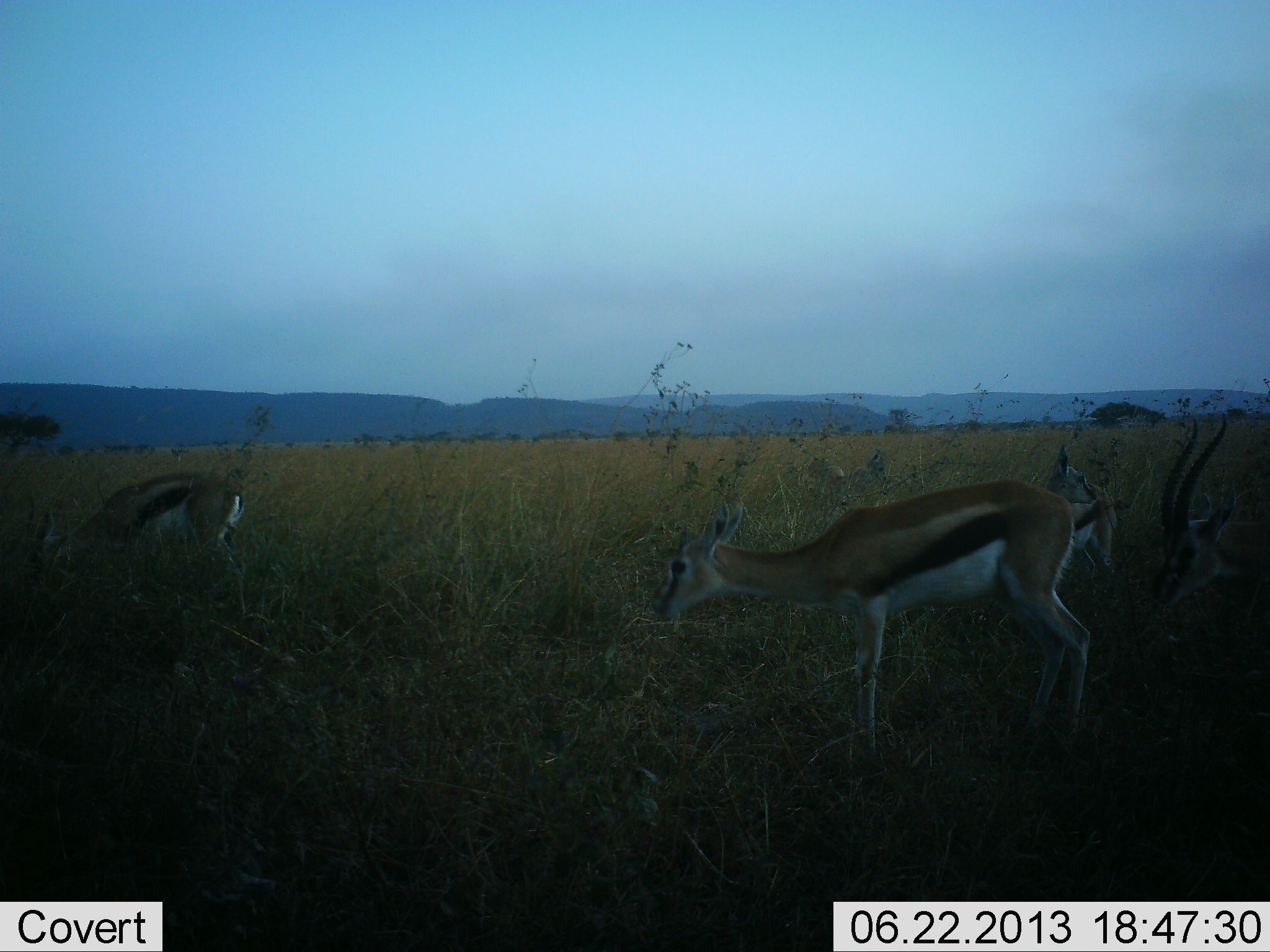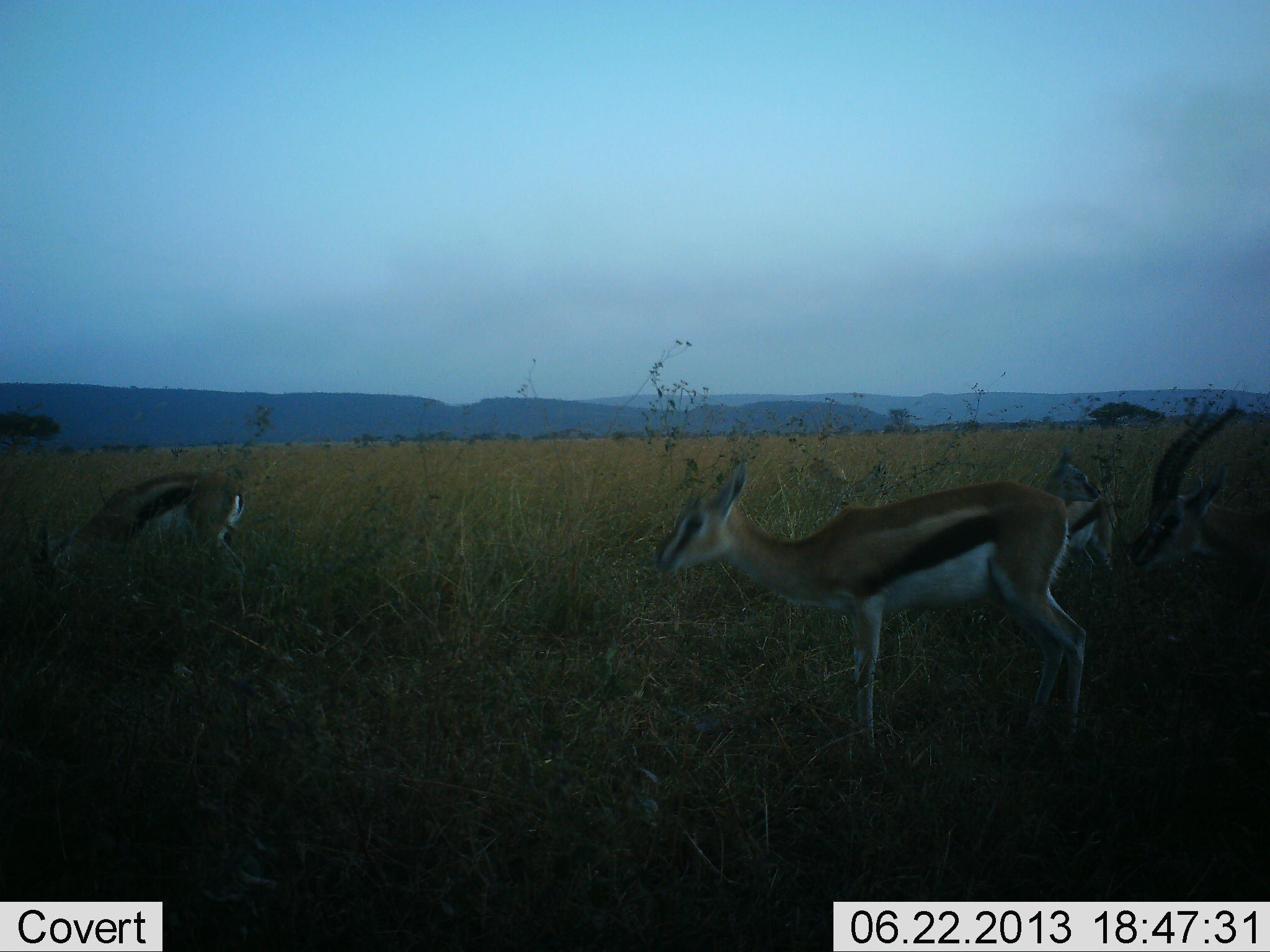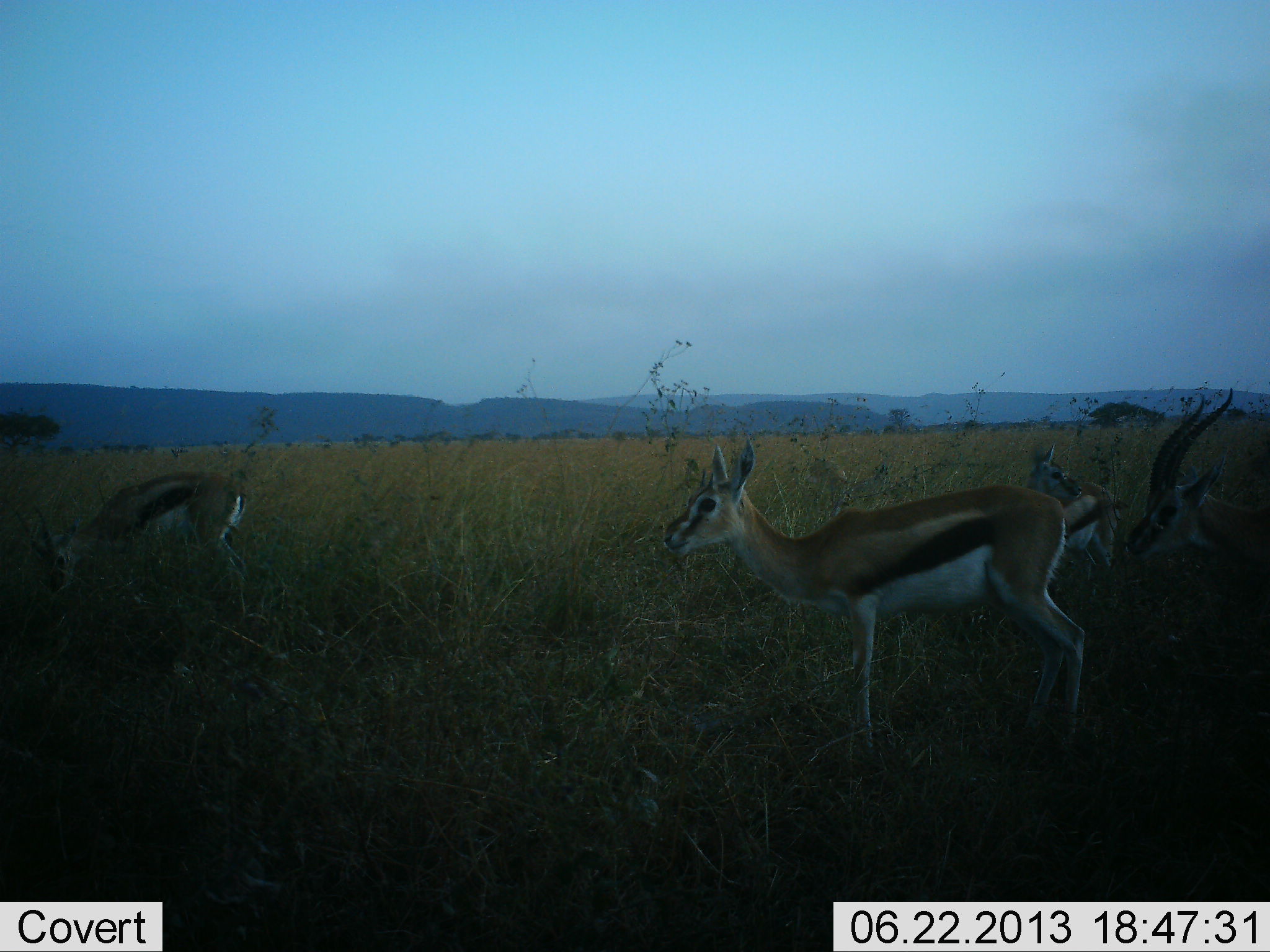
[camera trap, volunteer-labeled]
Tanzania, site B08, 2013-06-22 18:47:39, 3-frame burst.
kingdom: Animalia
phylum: Chordata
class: Mammalia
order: Artiodactyla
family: Bovidae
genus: Eudorcas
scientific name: Eudorcas thomsonii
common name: thomson's gazelle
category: gazellethomsons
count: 4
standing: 86%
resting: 11%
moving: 3%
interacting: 3%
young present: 6%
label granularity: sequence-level